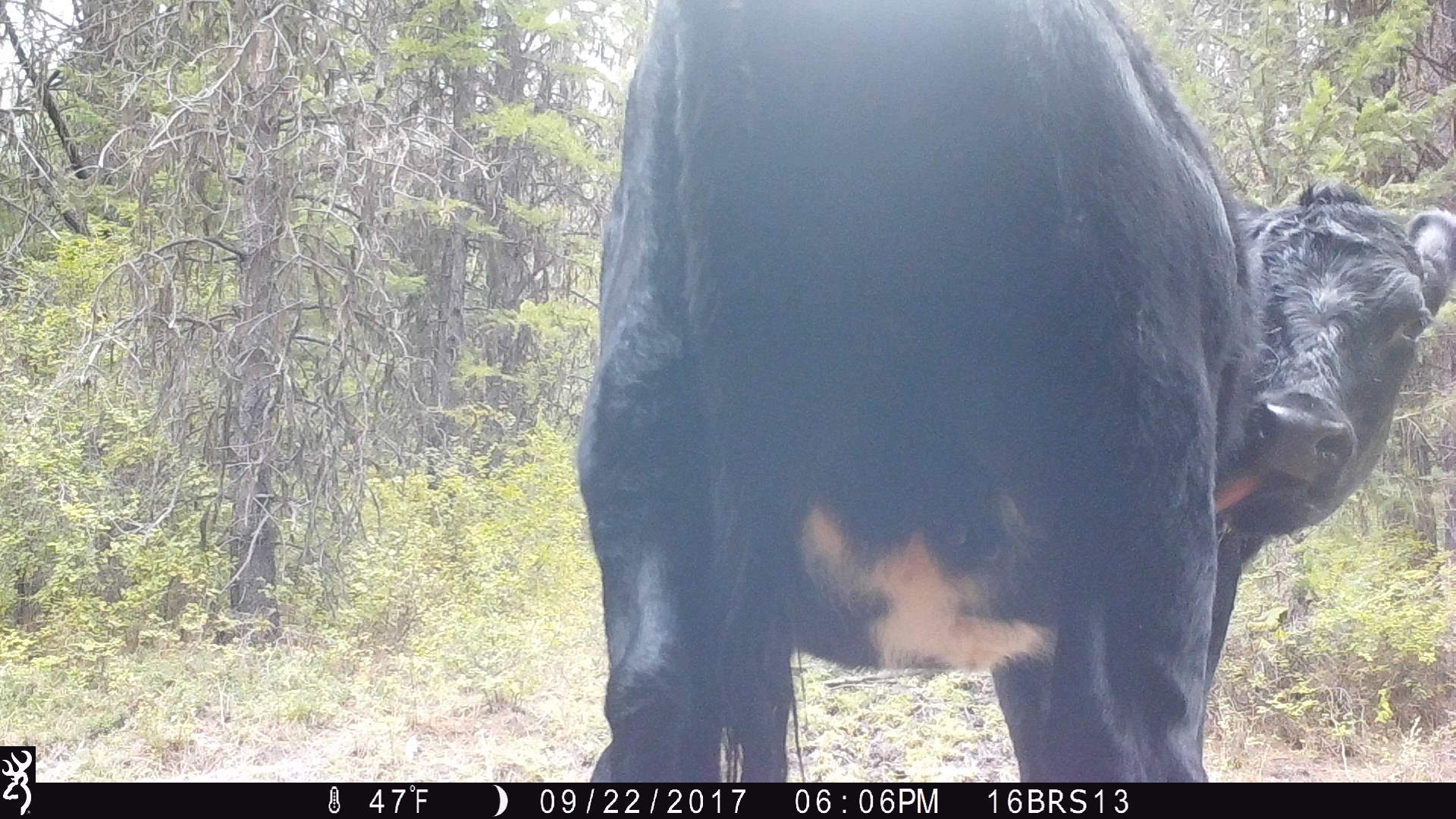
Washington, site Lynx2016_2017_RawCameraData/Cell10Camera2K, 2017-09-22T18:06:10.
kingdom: Animalia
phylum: Chordata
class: Mammalia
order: Artiodactyla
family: Bovidae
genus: Bos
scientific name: Bos taurus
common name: domestic cattle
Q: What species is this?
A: Domestic cattle (Bos taurus).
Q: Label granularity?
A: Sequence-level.